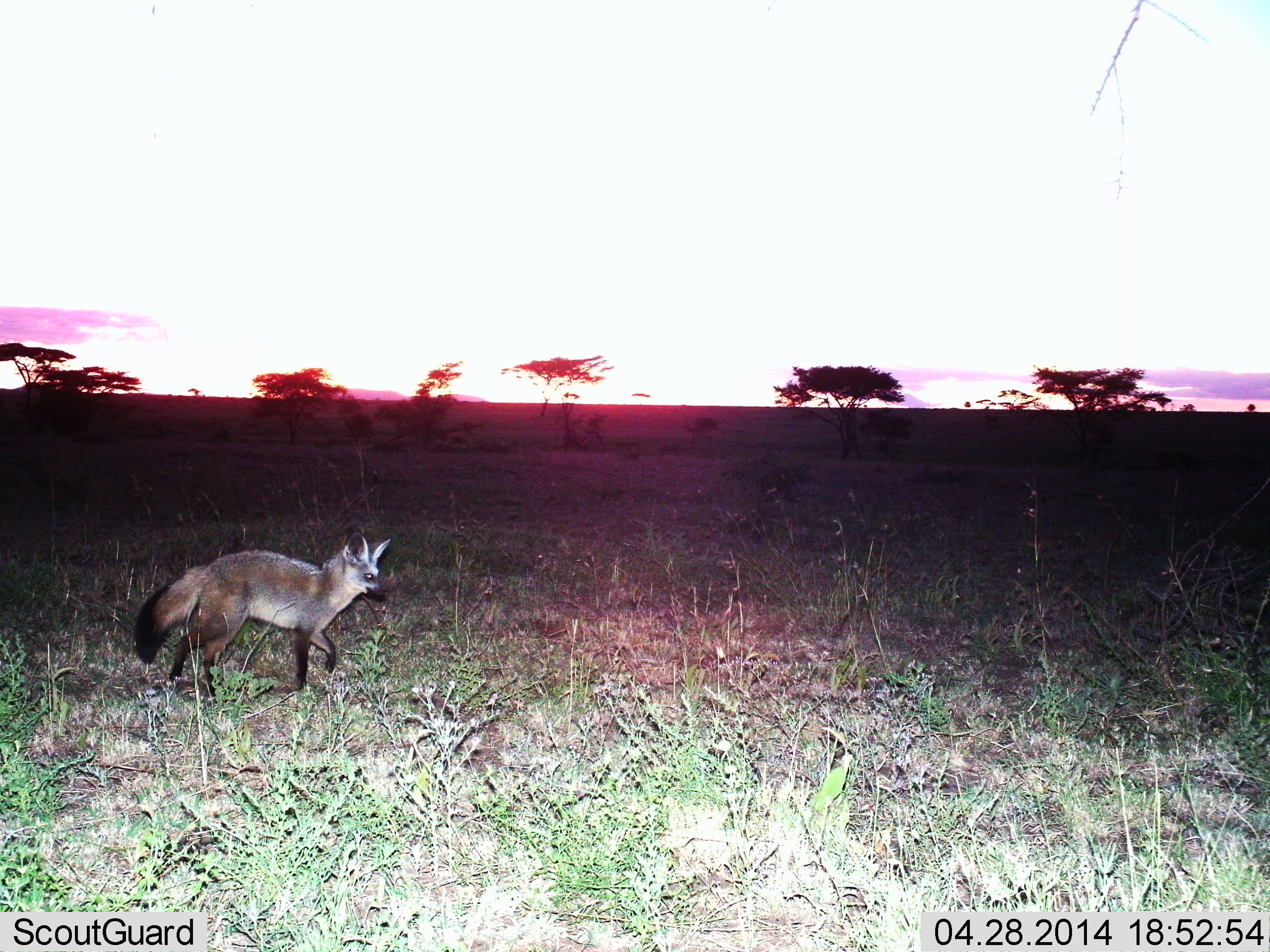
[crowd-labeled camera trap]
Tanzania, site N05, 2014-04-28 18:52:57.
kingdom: Animalia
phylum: Chordata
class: Mammalia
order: Carnivora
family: Canidae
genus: Otocyon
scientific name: Otocyon megalotis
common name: bat-eared fox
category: batearedfox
Batearedfox (bat-eared fox) (Otocyon megalotis), count 1. Behavior (volunteer vote fractions): standing 10%, resting 0%, moving 90%, interacting 0%. Young present (vote fraction): 0%. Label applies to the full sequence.